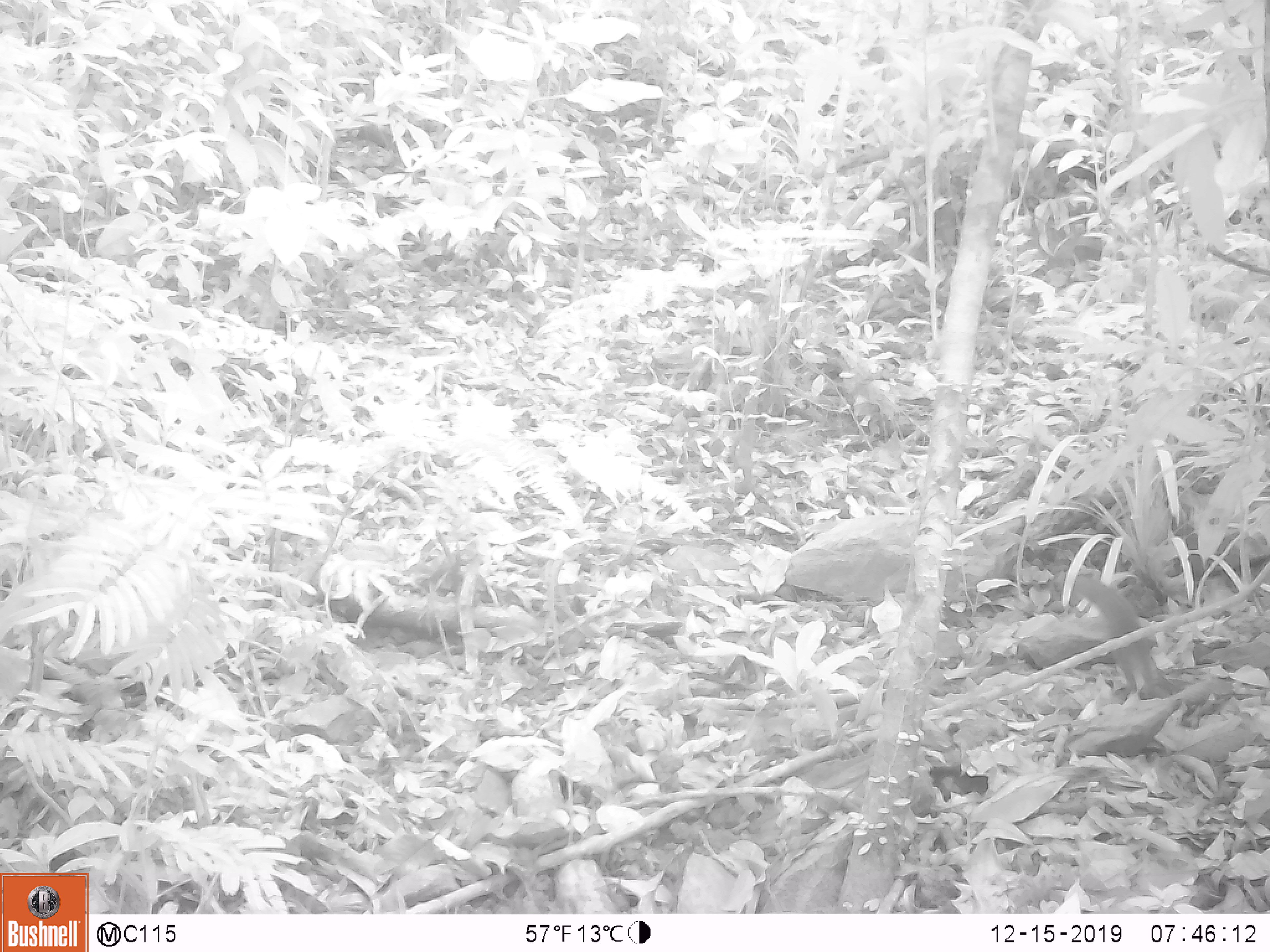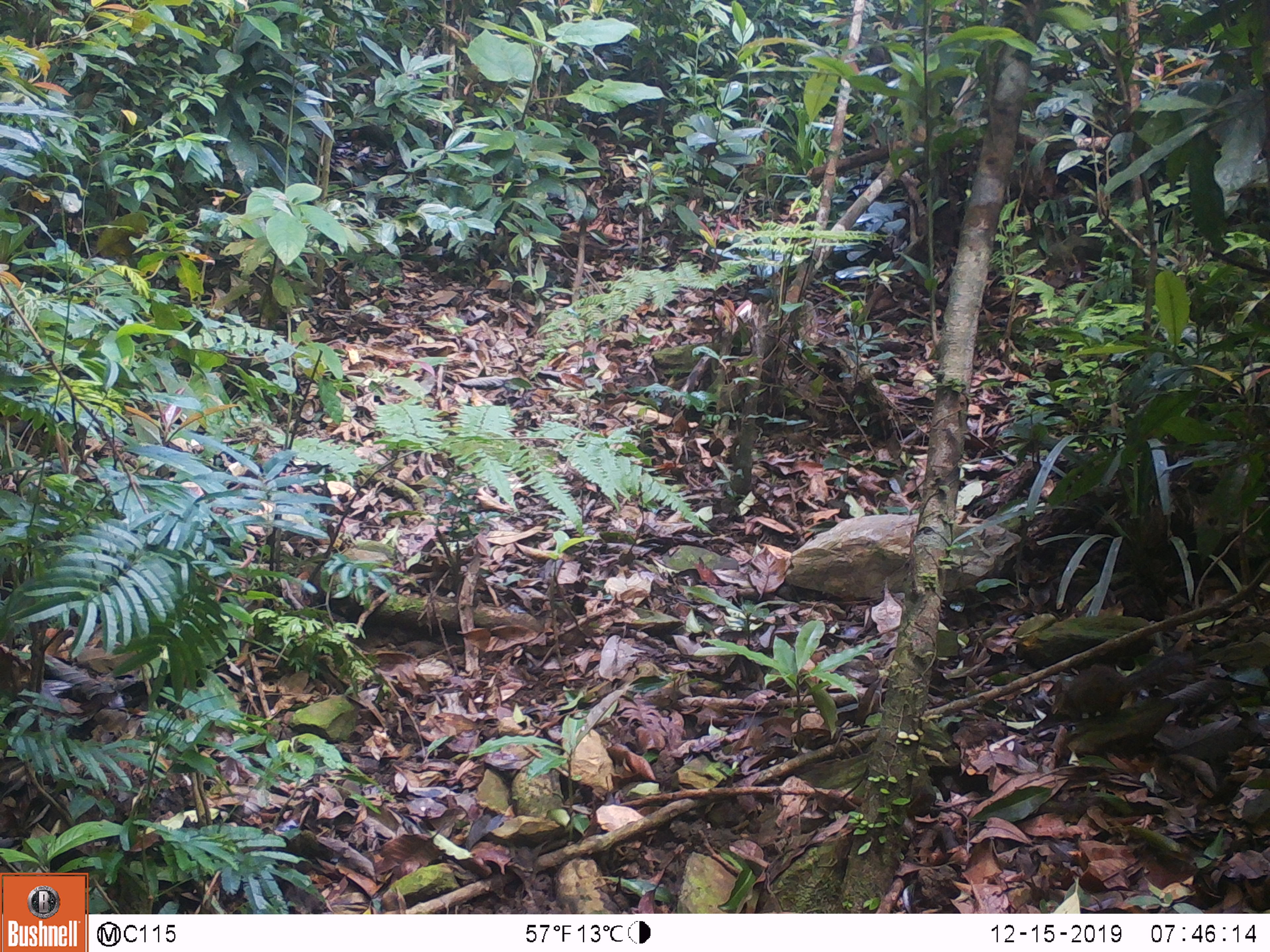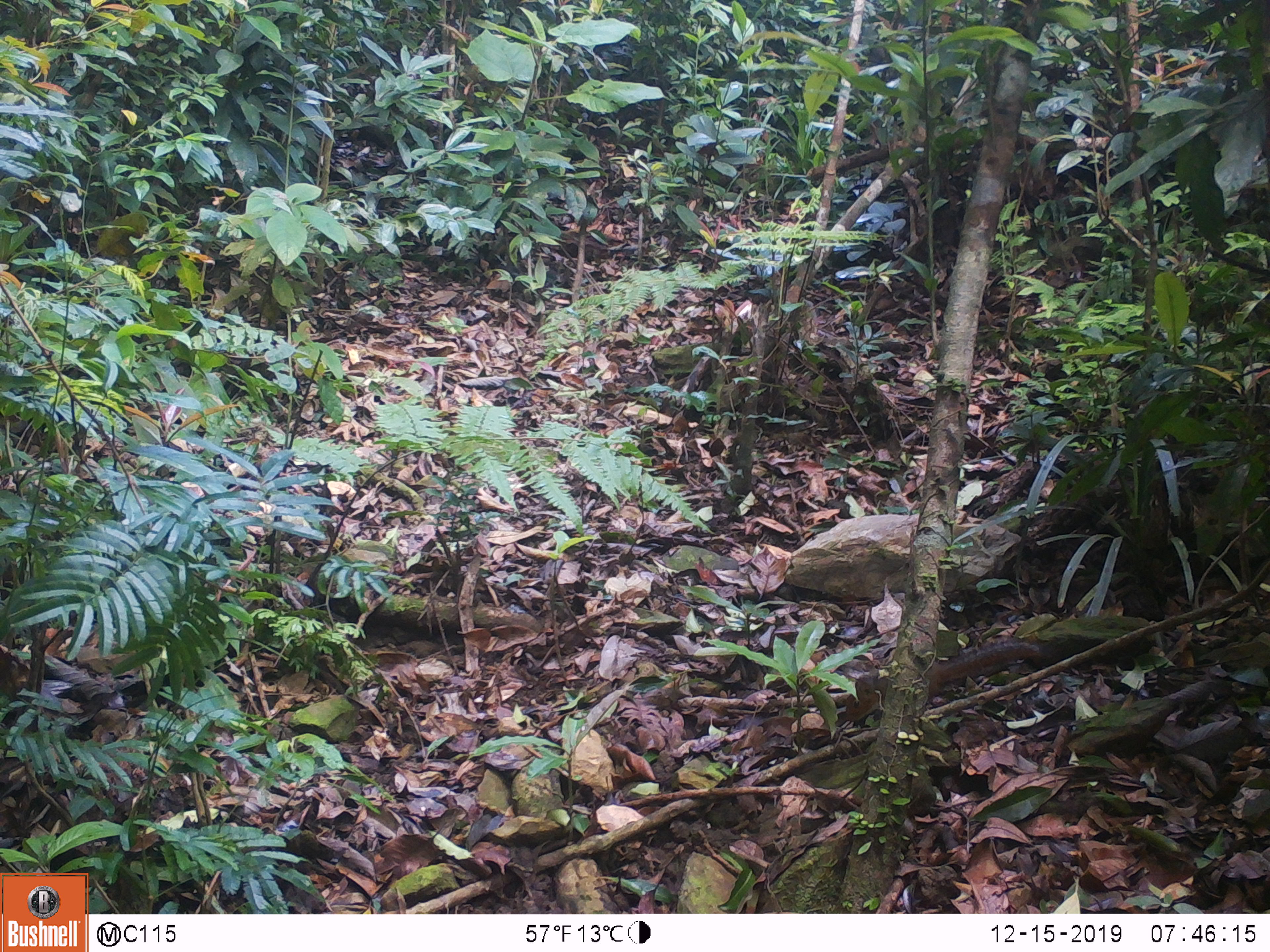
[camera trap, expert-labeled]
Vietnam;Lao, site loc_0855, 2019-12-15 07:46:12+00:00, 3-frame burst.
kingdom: Animalia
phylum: Chordata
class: Mammalia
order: Rodentia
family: Sciuridae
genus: Dremomys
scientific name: Dremomys rufigenis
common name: red-cheeked squirrel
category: red cheeked squirrel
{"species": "red cheeked squirrel (red-cheeked squirrel) (Dremomys rufigenis)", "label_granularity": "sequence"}